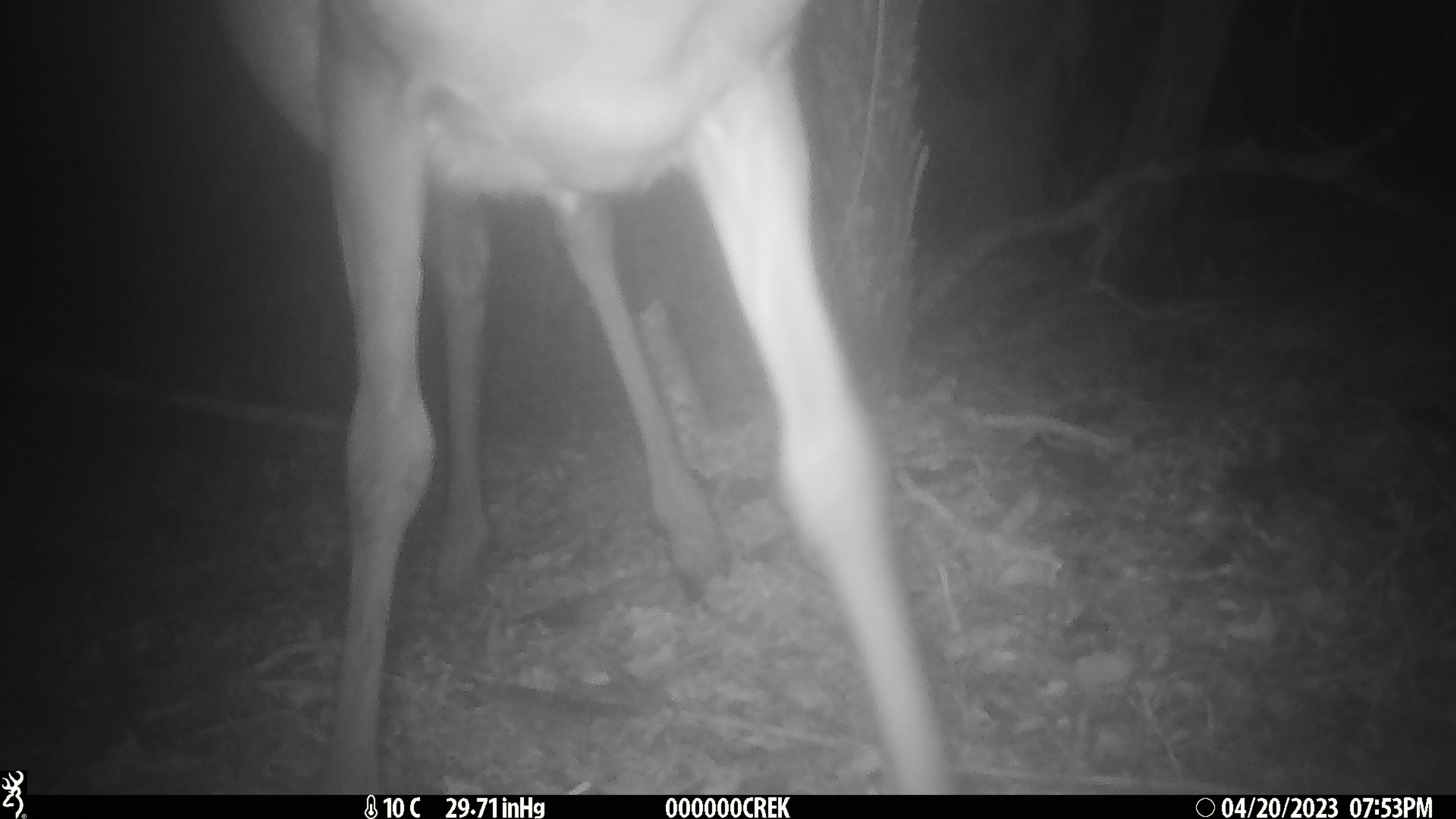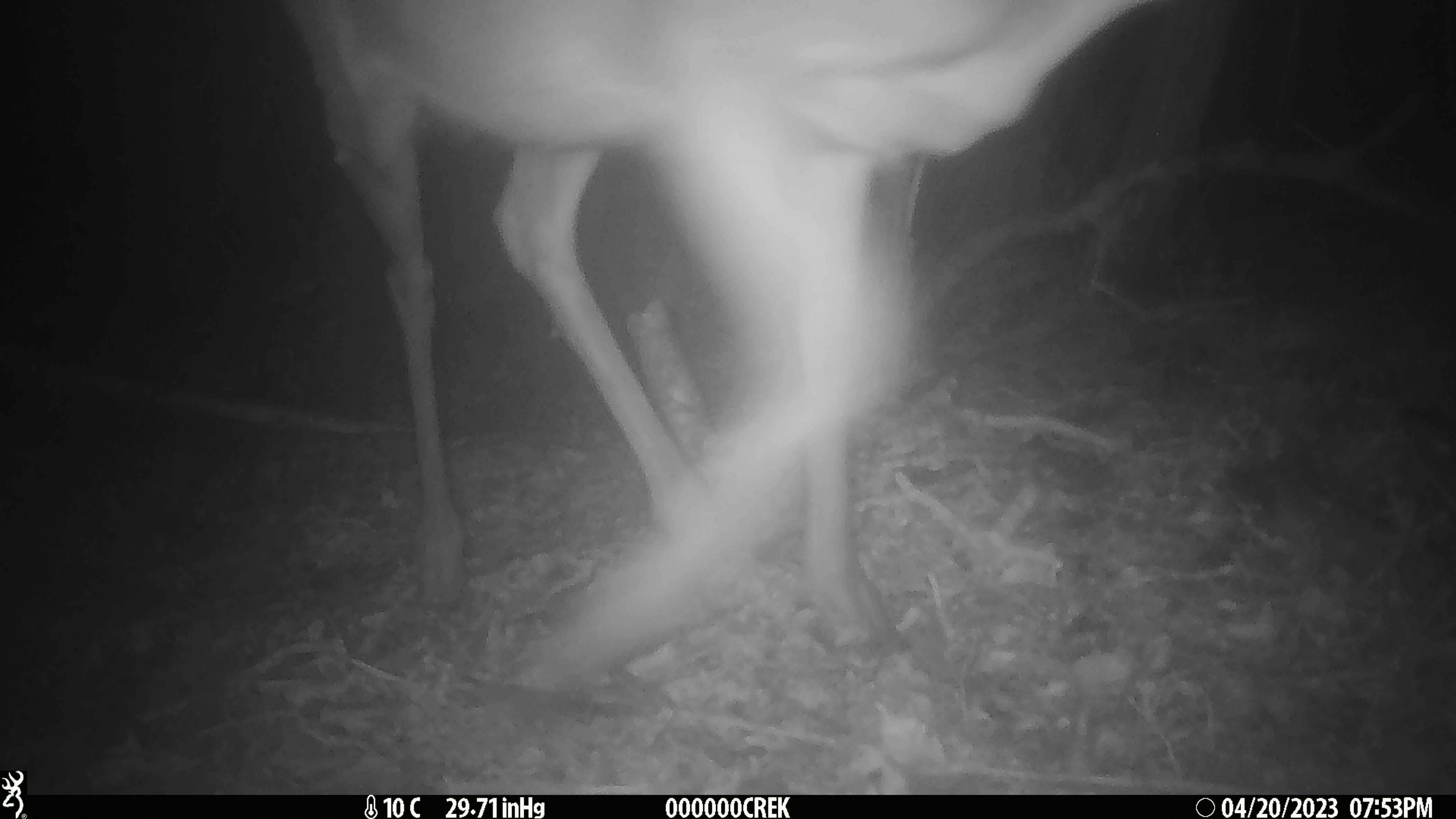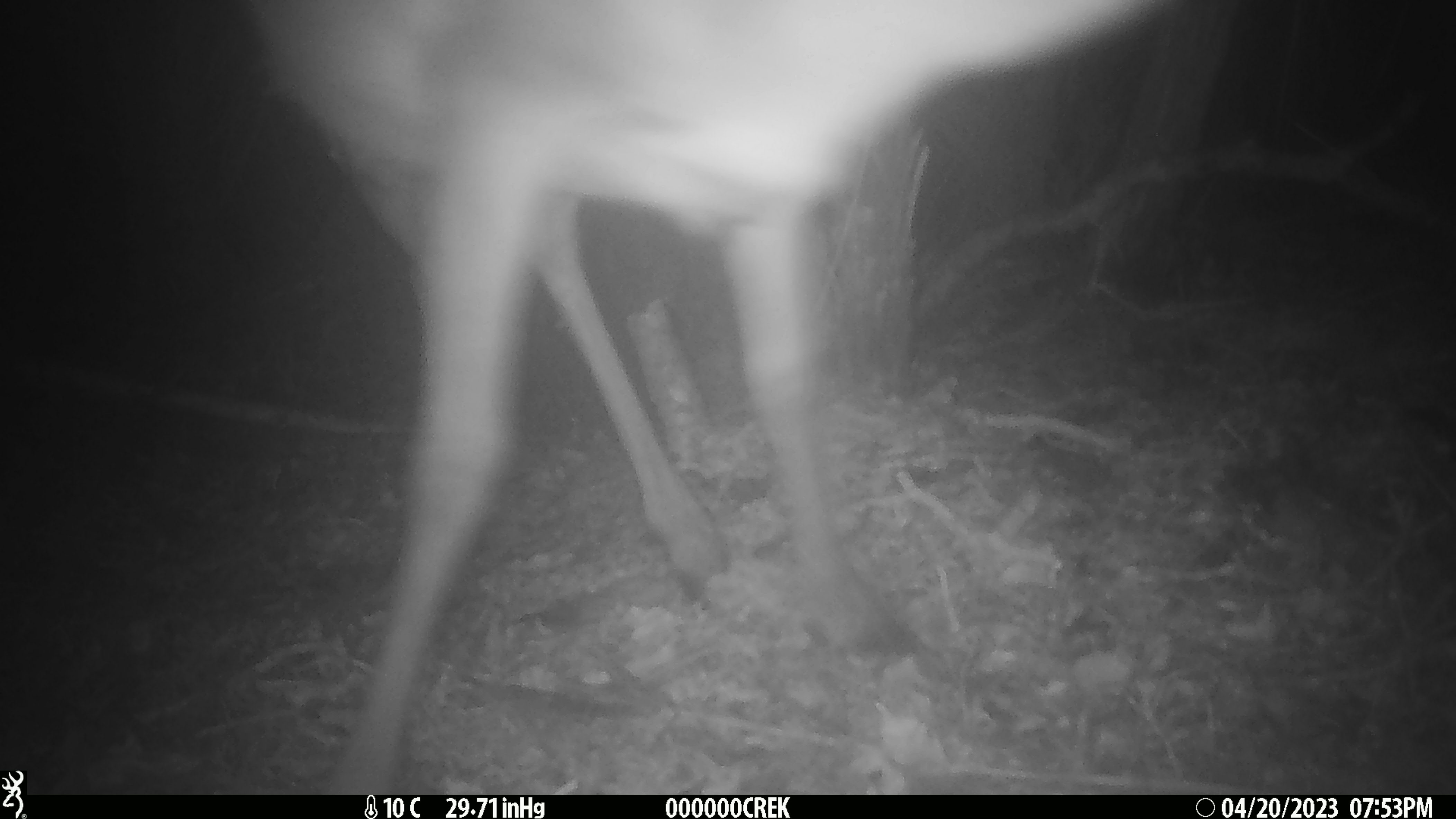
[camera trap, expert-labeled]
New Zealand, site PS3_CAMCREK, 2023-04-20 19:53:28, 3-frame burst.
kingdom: Animalia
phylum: Chordata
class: Mammalia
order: Artiodactyla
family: Cervidae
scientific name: Cervidae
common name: deer